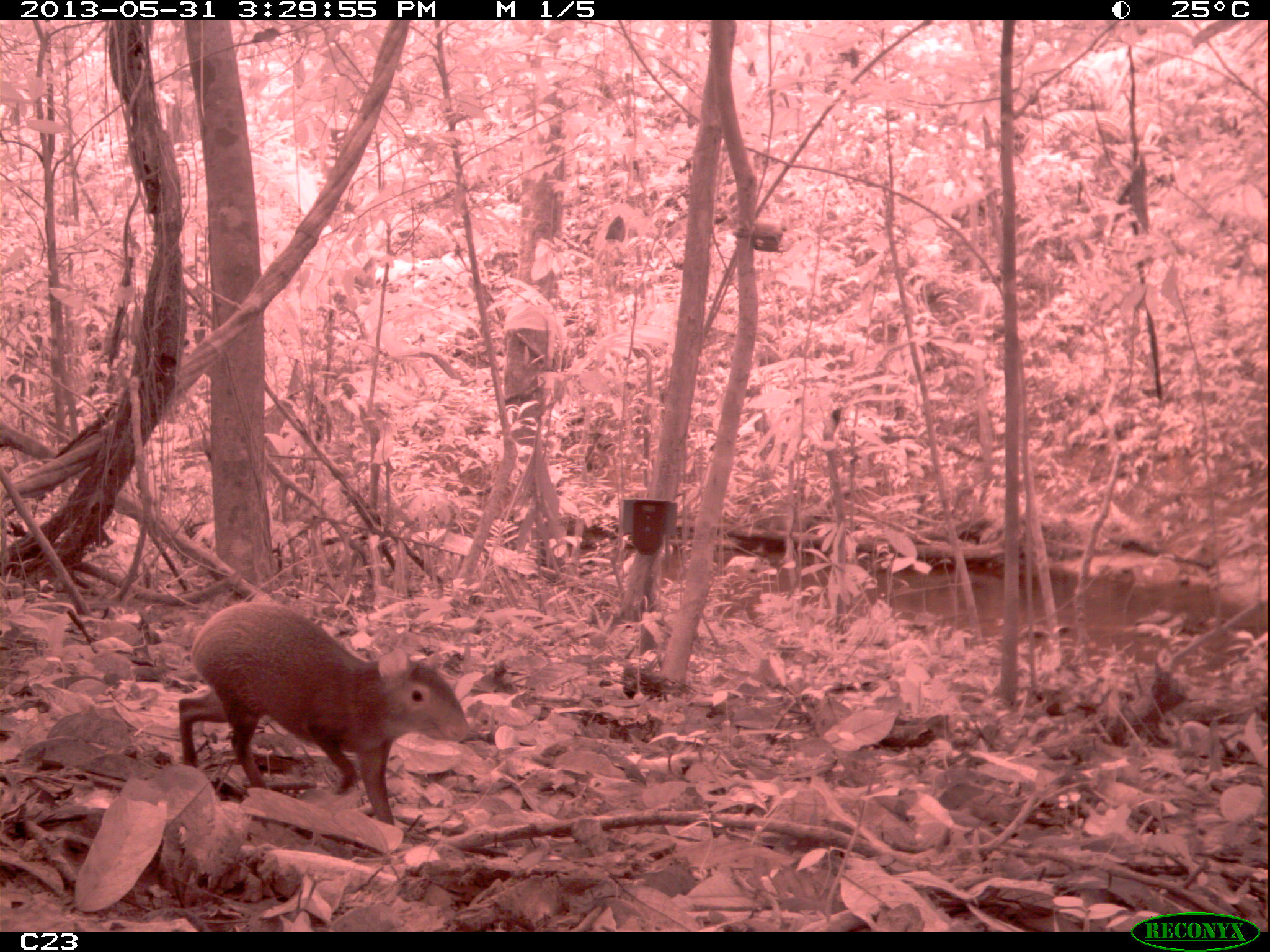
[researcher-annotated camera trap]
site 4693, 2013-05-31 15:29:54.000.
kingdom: Animalia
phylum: Chordata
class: Mammalia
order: Rodentia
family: Dasyproctidae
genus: Dasyprocta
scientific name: Dasyprocta leporina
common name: red-rumped agouti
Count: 1.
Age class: adult.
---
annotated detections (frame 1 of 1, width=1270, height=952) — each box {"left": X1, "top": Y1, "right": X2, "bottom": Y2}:
dasyprocta leporina: {"left": 173, "top": 595, "right": 469, "bottom": 827}